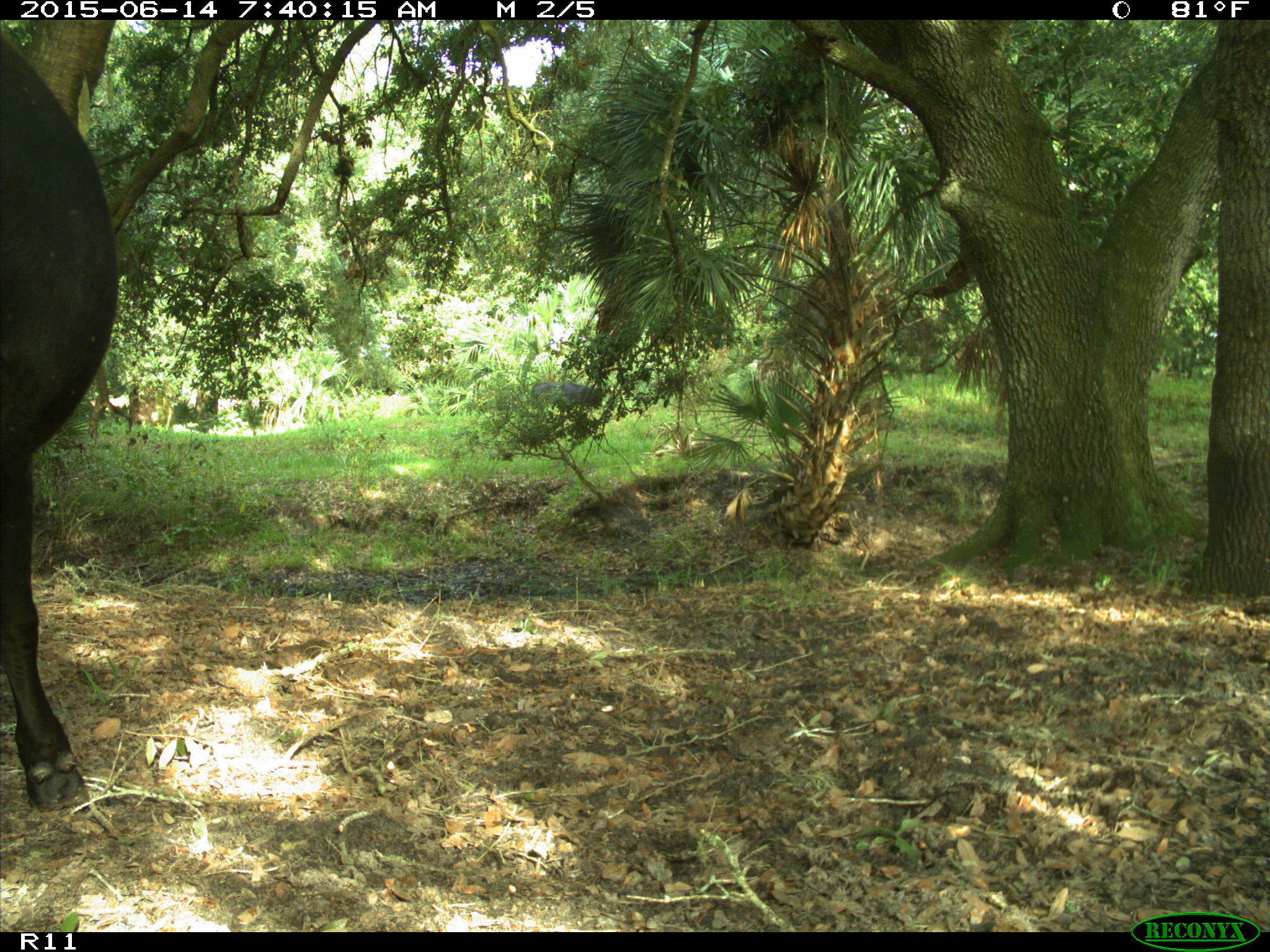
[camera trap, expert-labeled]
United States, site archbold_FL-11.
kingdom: Animalia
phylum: Chordata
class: Mammalia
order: Artiodactyla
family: Bovidae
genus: Bos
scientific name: Bos taurus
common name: domestic cow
Bos taurus (domestic cow).